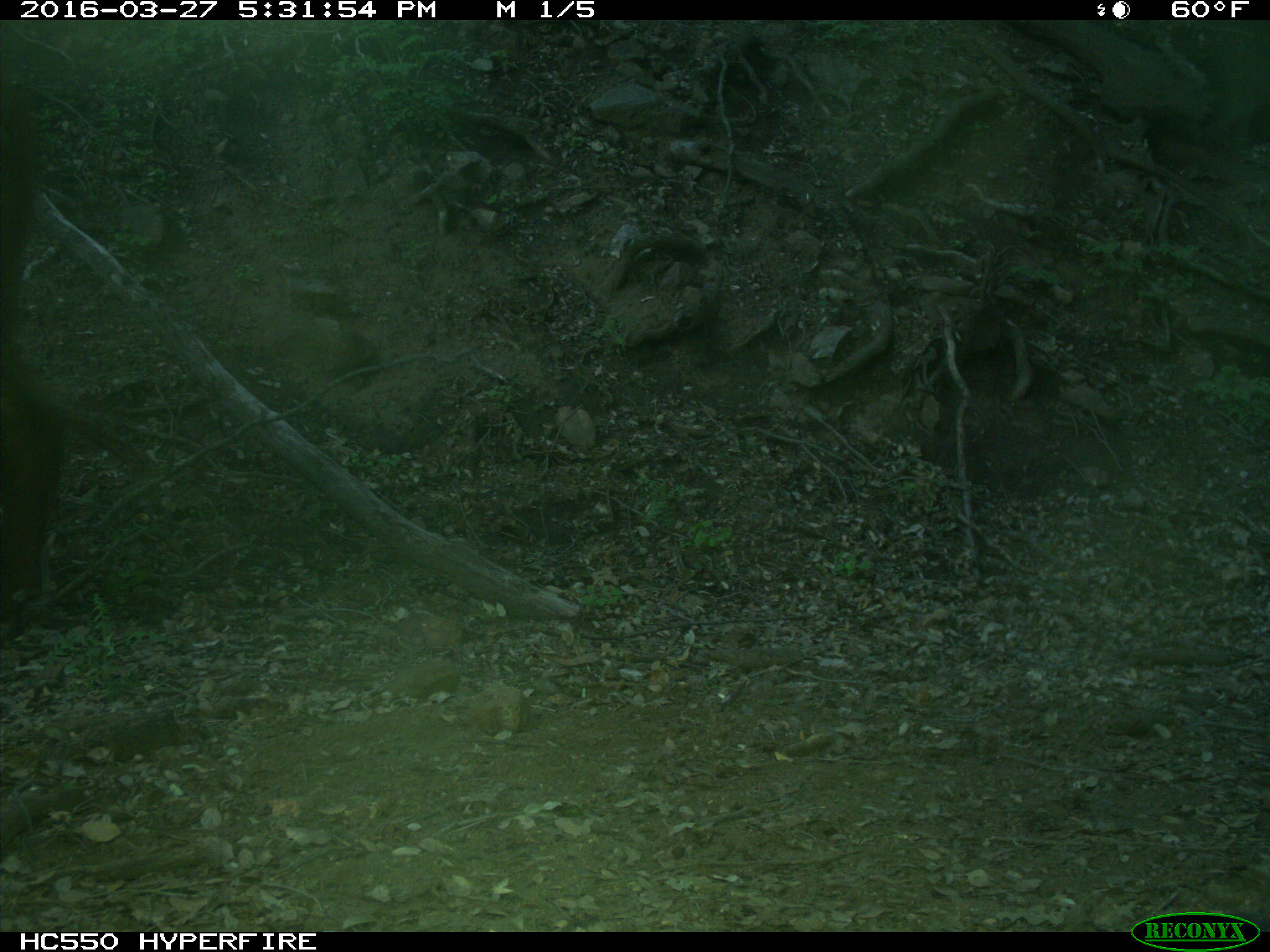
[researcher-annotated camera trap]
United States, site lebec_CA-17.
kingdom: Animalia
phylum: Chordata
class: Mammalia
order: Artiodactyla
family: Bovidae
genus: Bos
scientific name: Bos taurus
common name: domestic cow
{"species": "Bos taurus (domestic cow)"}